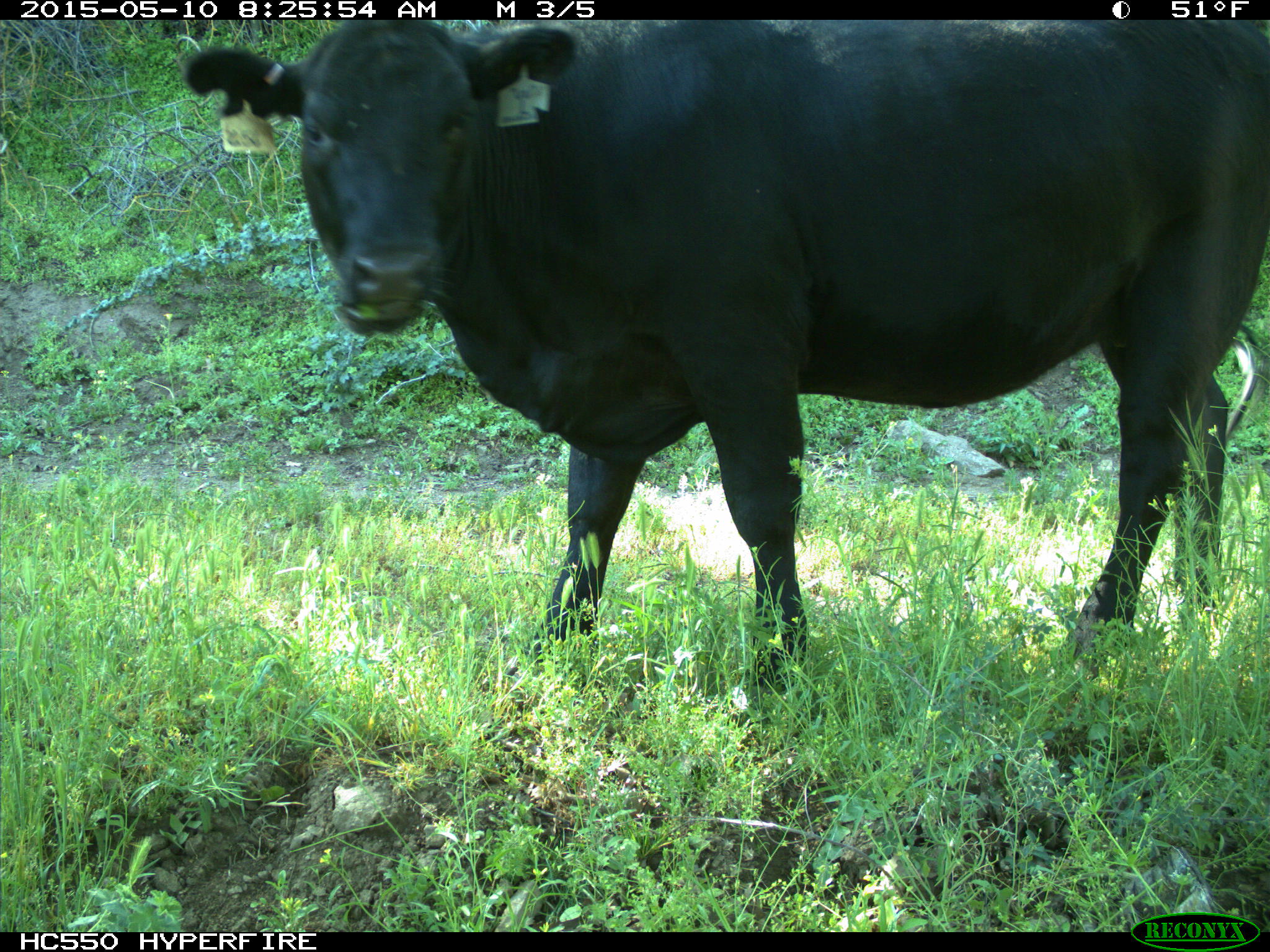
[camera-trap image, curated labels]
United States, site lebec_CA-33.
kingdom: Animalia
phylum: Chordata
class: Mammalia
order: Artiodactyla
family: Bovidae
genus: Bos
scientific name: Bos taurus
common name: domestic cow